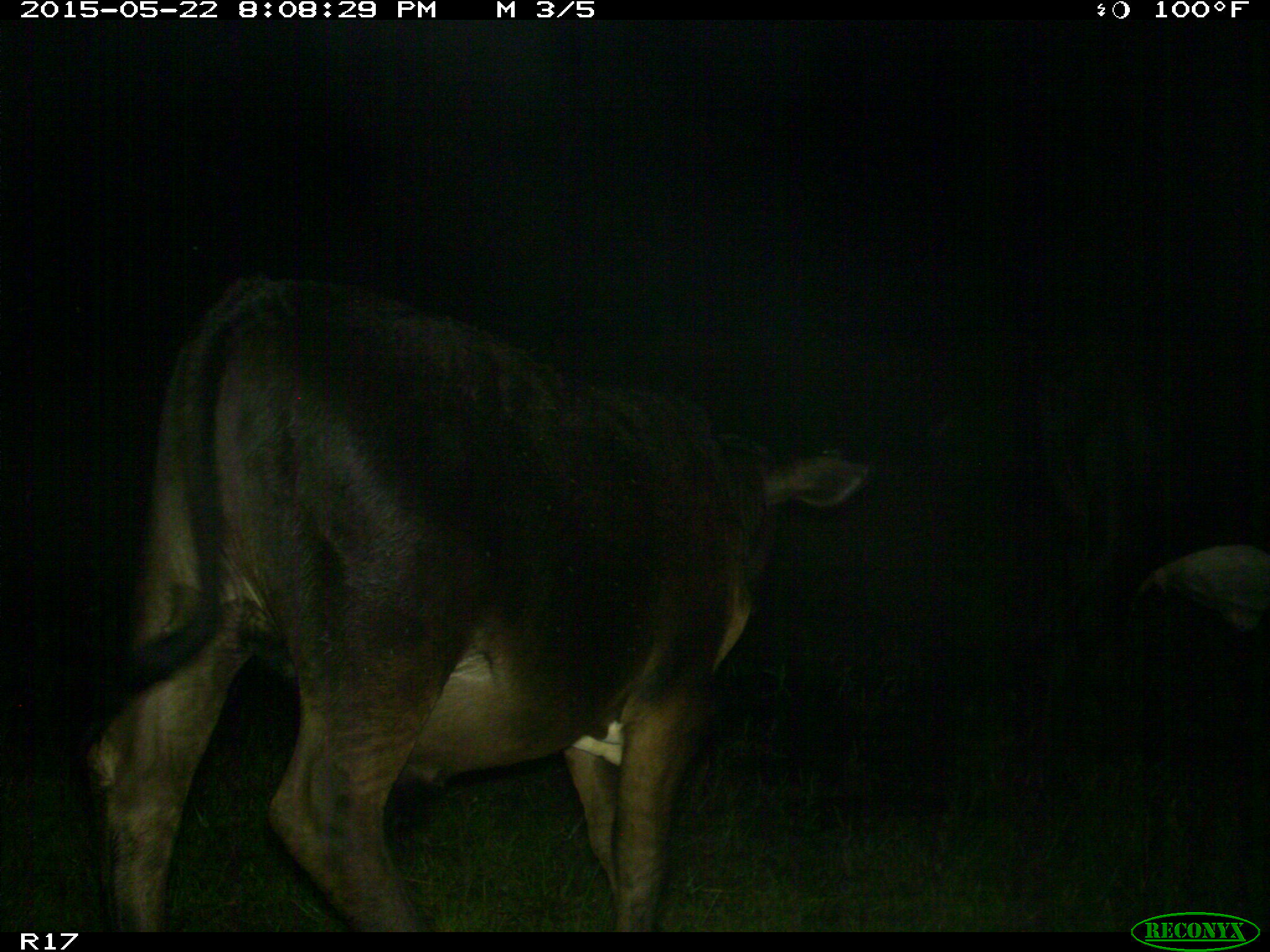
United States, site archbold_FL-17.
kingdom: Animalia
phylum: Chordata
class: Mammalia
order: Artiodactyla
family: Bovidae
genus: Bos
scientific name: Bos taurus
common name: domestic cow